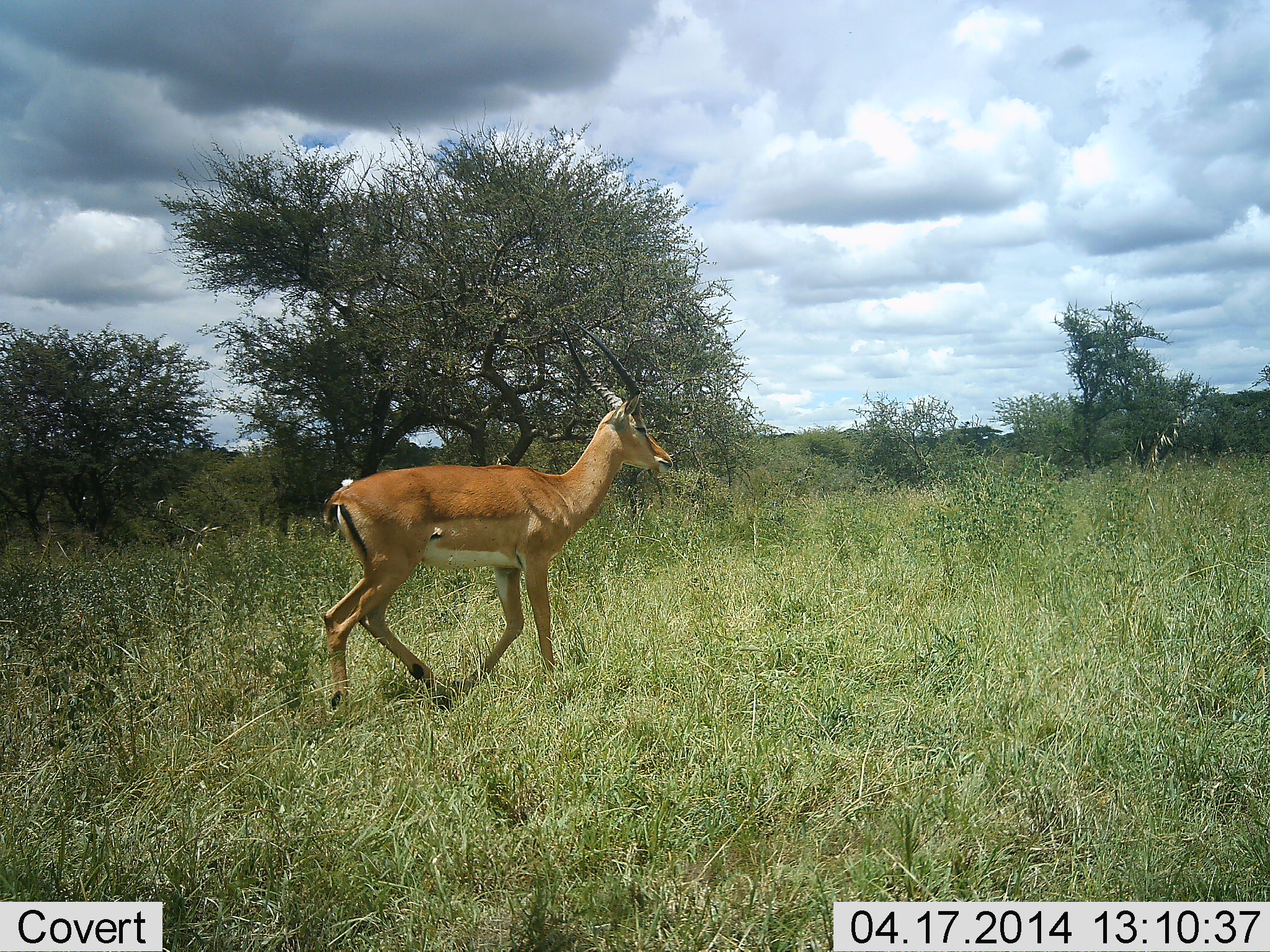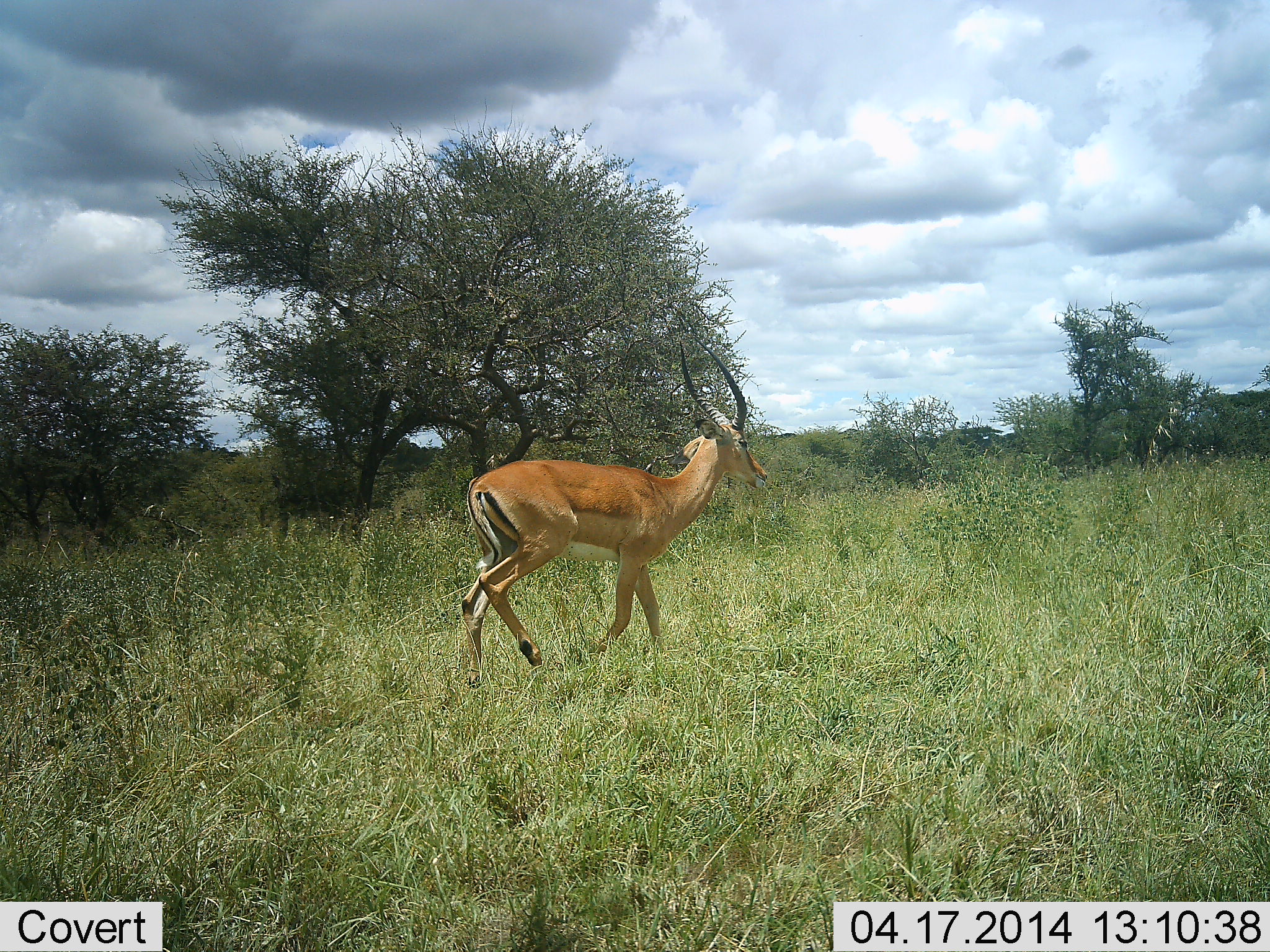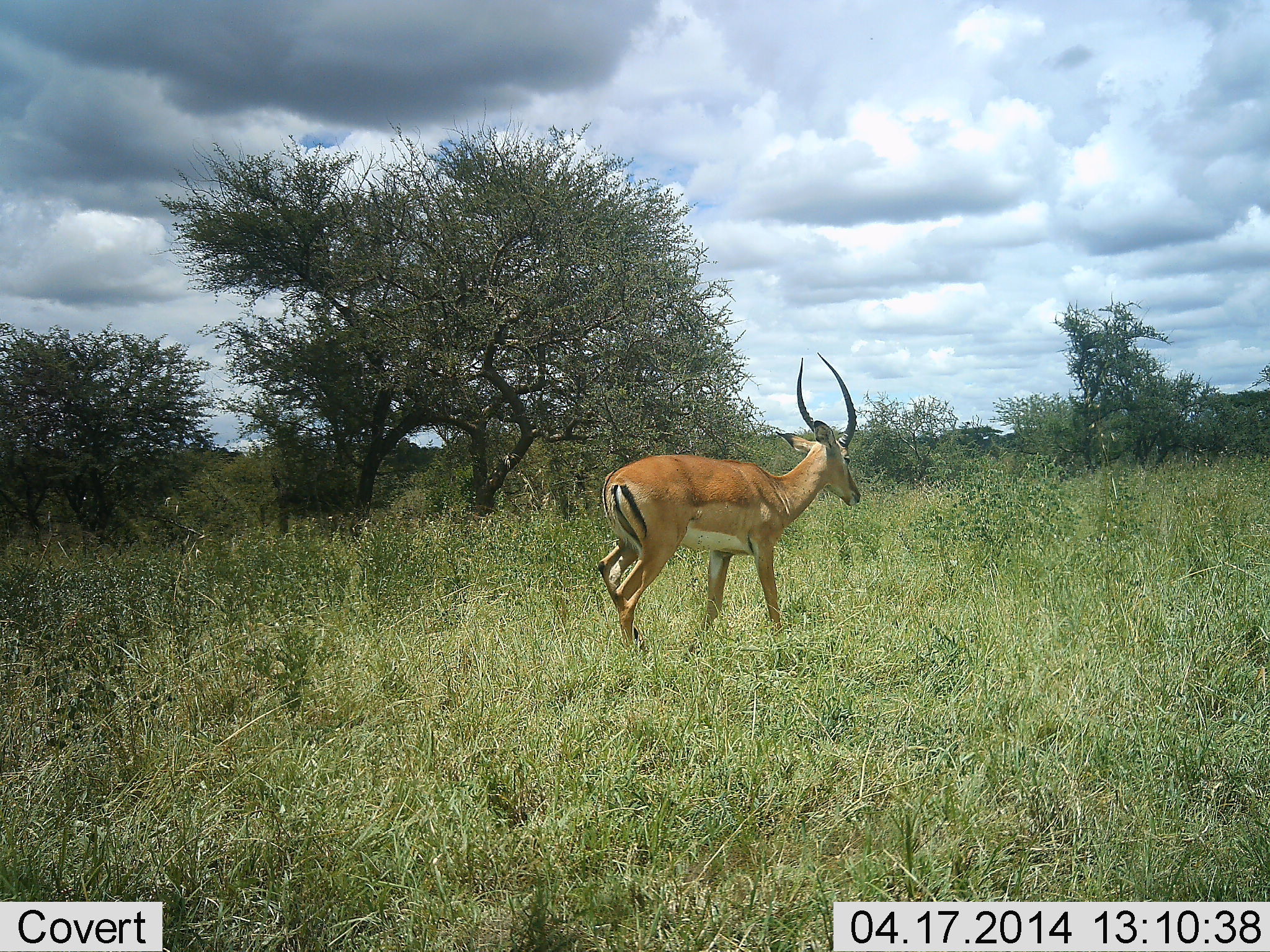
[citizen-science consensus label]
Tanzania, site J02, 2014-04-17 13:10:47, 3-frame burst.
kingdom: Animalia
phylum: Chordata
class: Mammalia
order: Artiodactyla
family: Bovidae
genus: Aepyceros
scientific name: Aepyceros melampus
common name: impala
Impala (Aepyceros melampus), count 1. Behavior (volunteer vote fractions): standing 0%, resting 0%, moving 100%, interacting 0%. Young present (vote fraction): 0%. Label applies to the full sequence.